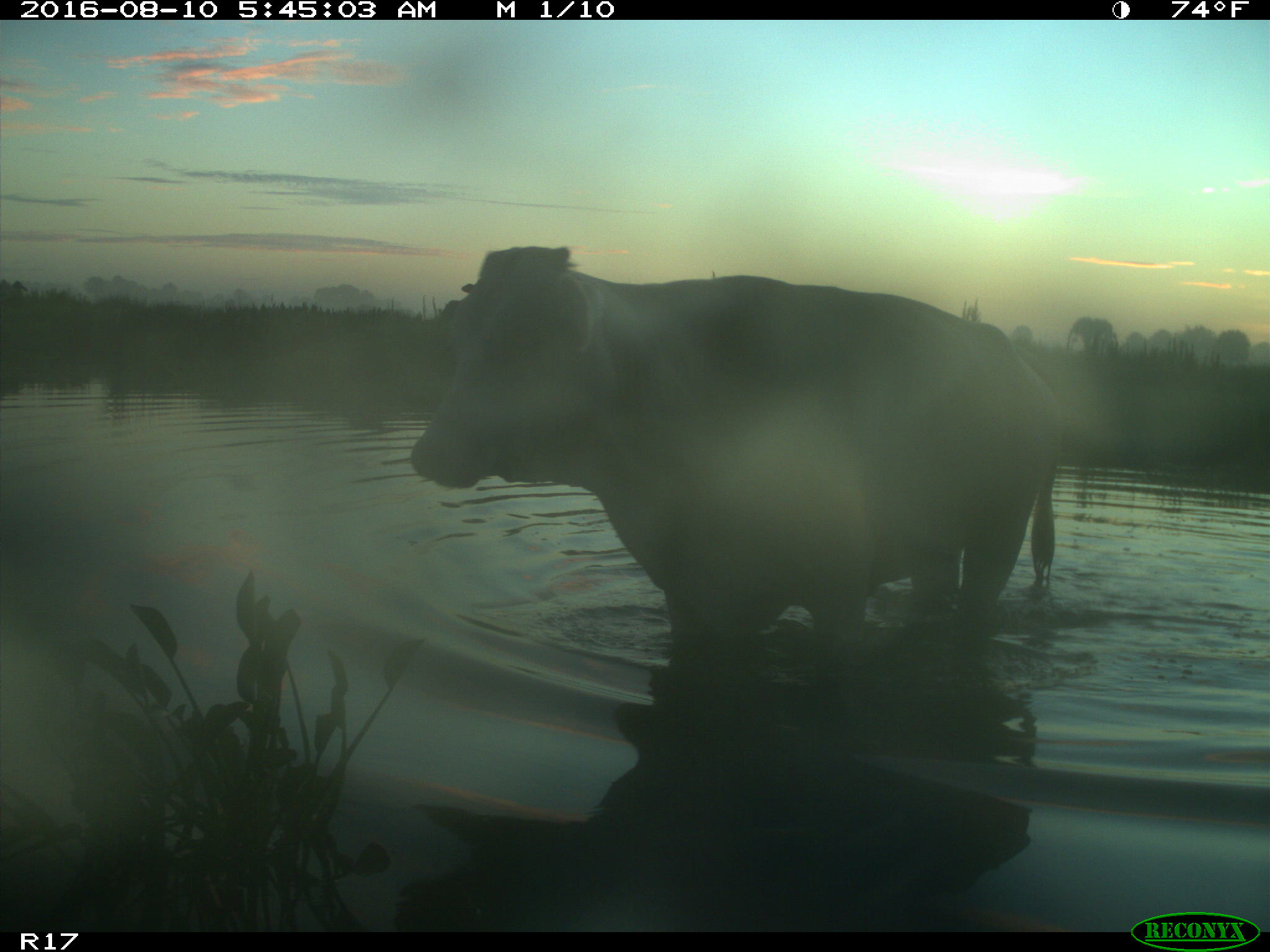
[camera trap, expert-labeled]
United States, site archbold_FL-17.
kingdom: Animalia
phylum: Chordata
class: Mammalia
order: Artiodactyla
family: Bovidae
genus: Bos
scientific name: Bos taurus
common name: domestic cow